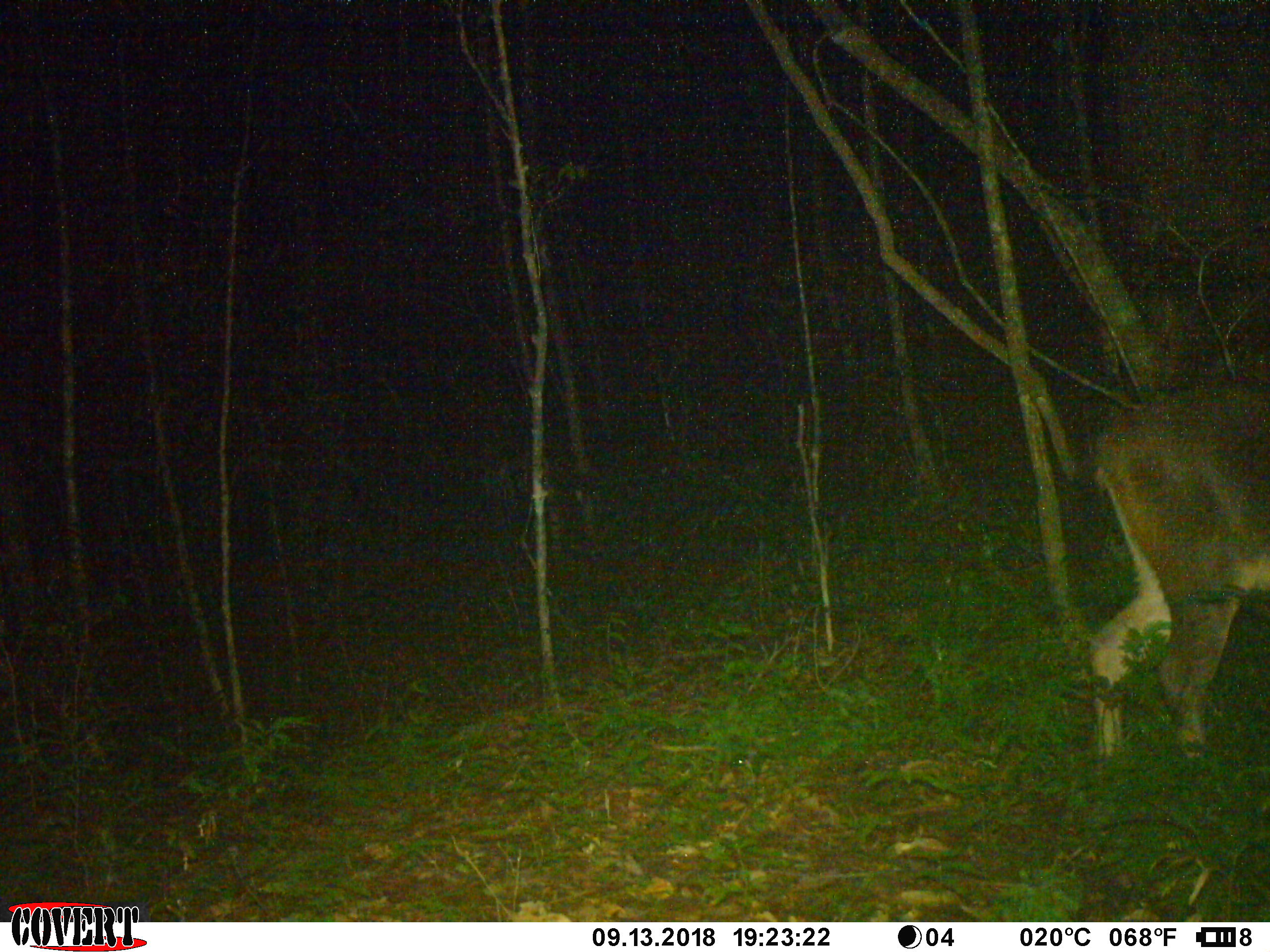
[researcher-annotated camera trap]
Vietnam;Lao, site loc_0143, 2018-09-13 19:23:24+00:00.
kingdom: Animalia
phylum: Chordata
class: Mammalia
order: Artiodactyla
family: Cervidae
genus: Rusa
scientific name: Rusa unicolor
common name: sambar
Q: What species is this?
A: Sambar (Rusa unicolor).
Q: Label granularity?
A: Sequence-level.